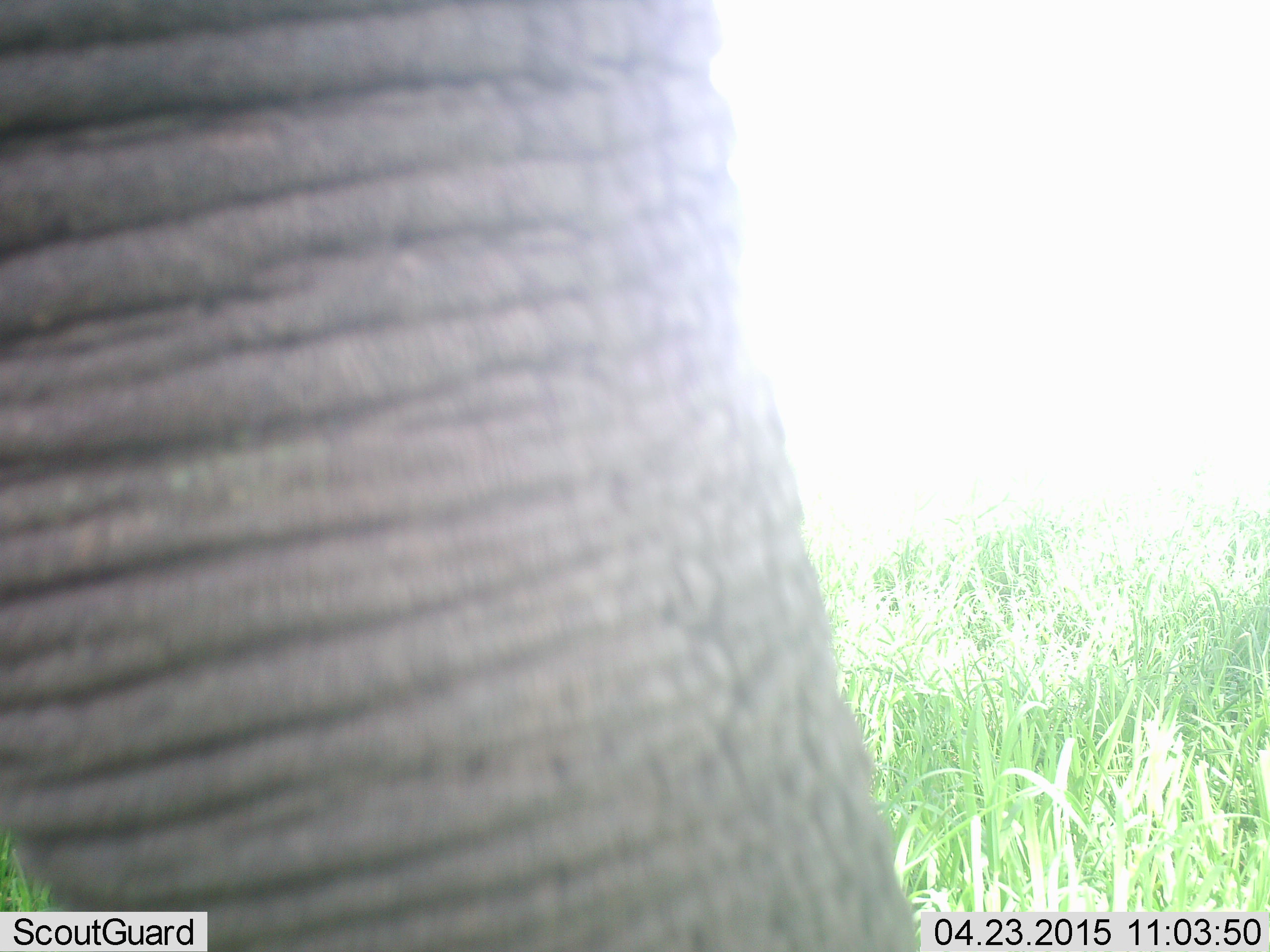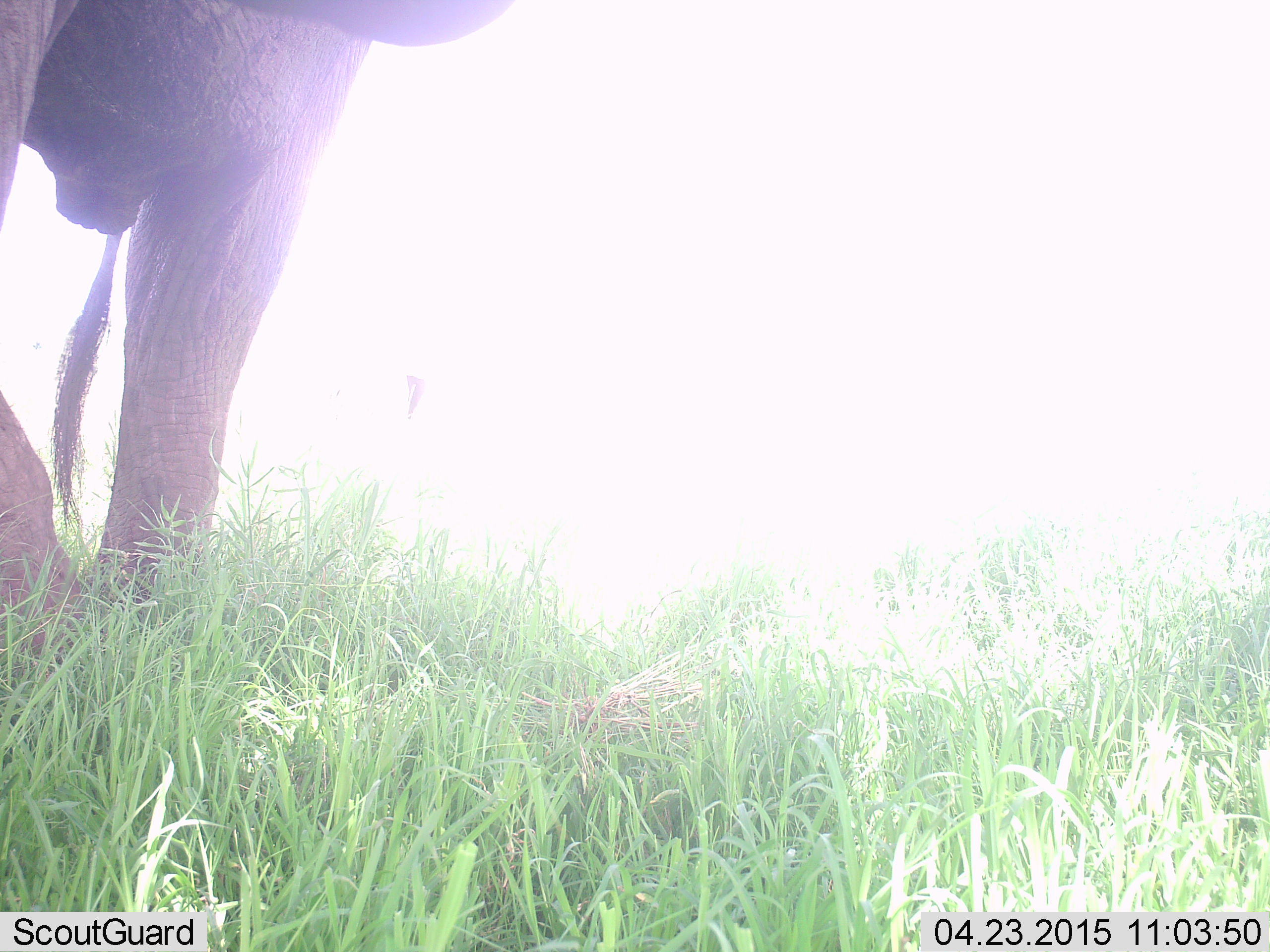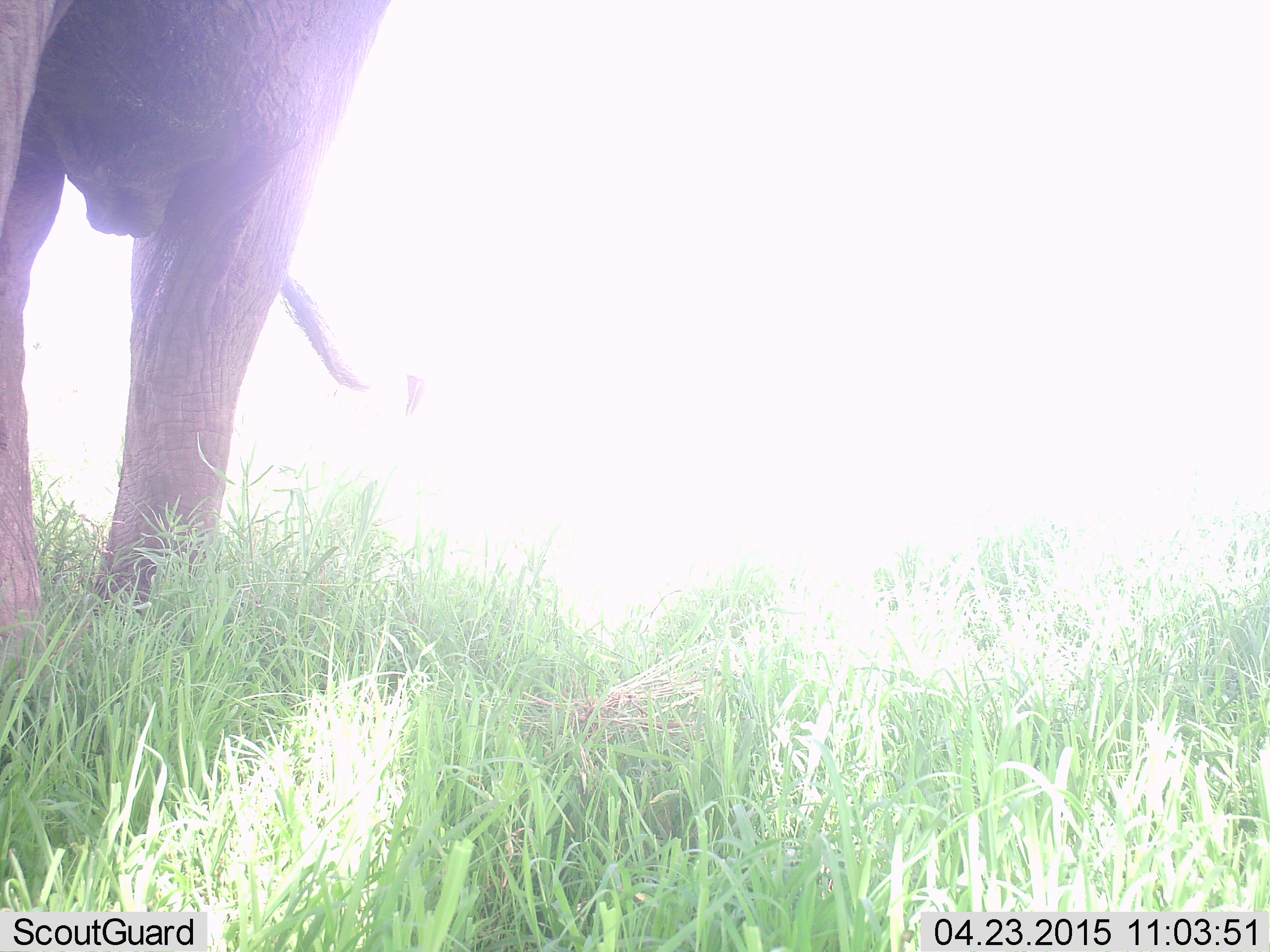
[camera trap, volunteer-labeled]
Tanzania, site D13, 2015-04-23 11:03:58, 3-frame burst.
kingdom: Animalia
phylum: Chordata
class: Mammalia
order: Proboscidea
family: Elephantidae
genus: Loxodonta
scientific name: Loxodonta africana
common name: african bush elephant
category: elephant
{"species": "elephant (african bush elephant) (Loxodonta africana)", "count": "1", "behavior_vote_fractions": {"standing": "60%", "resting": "0%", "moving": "30%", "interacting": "0%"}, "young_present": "0%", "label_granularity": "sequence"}